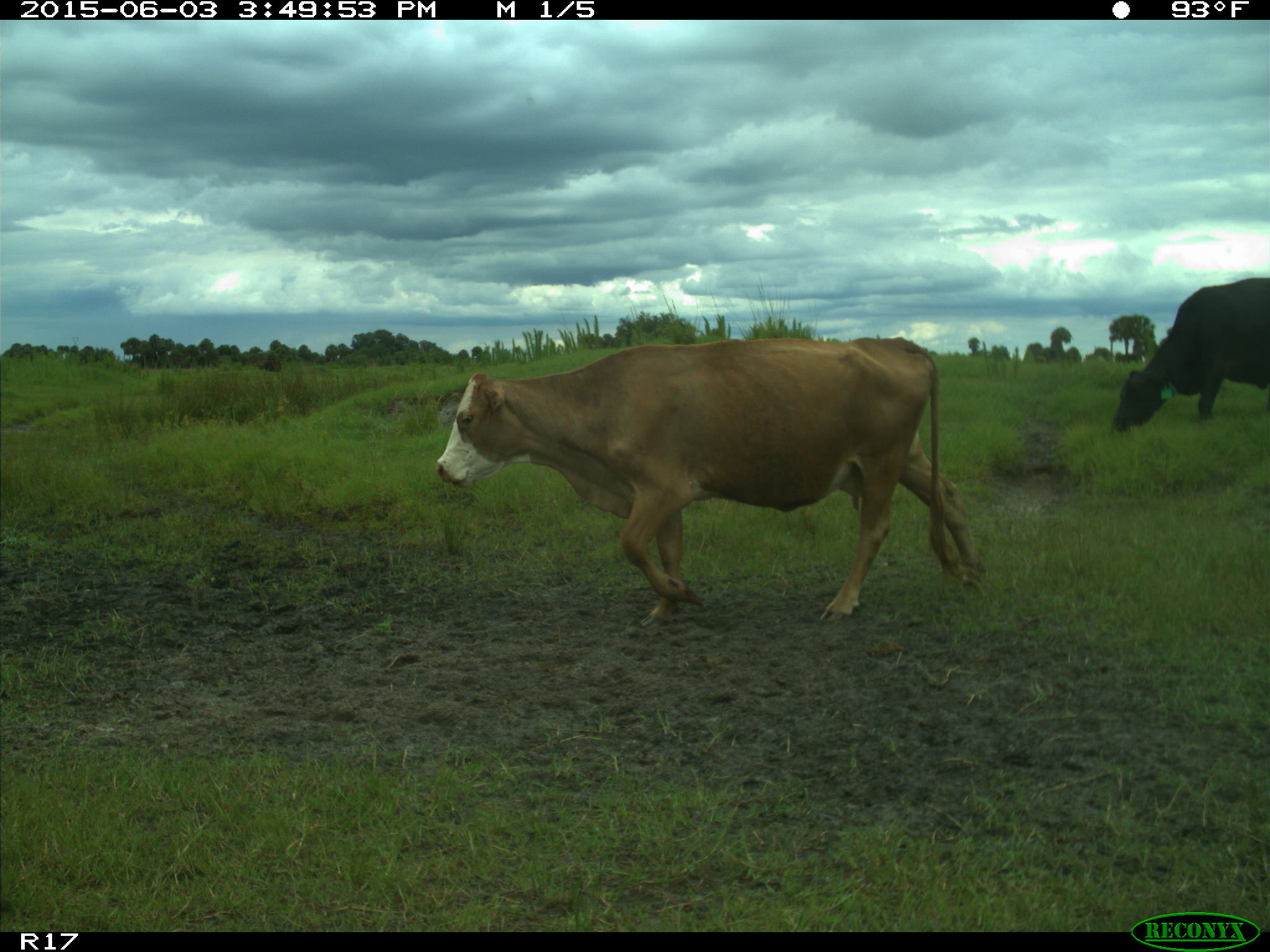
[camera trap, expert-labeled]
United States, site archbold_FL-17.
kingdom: Animalia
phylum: Chordata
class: Mammalia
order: Artiodactyla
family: Bovidae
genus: Bos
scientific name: Bos taurus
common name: domestic cow